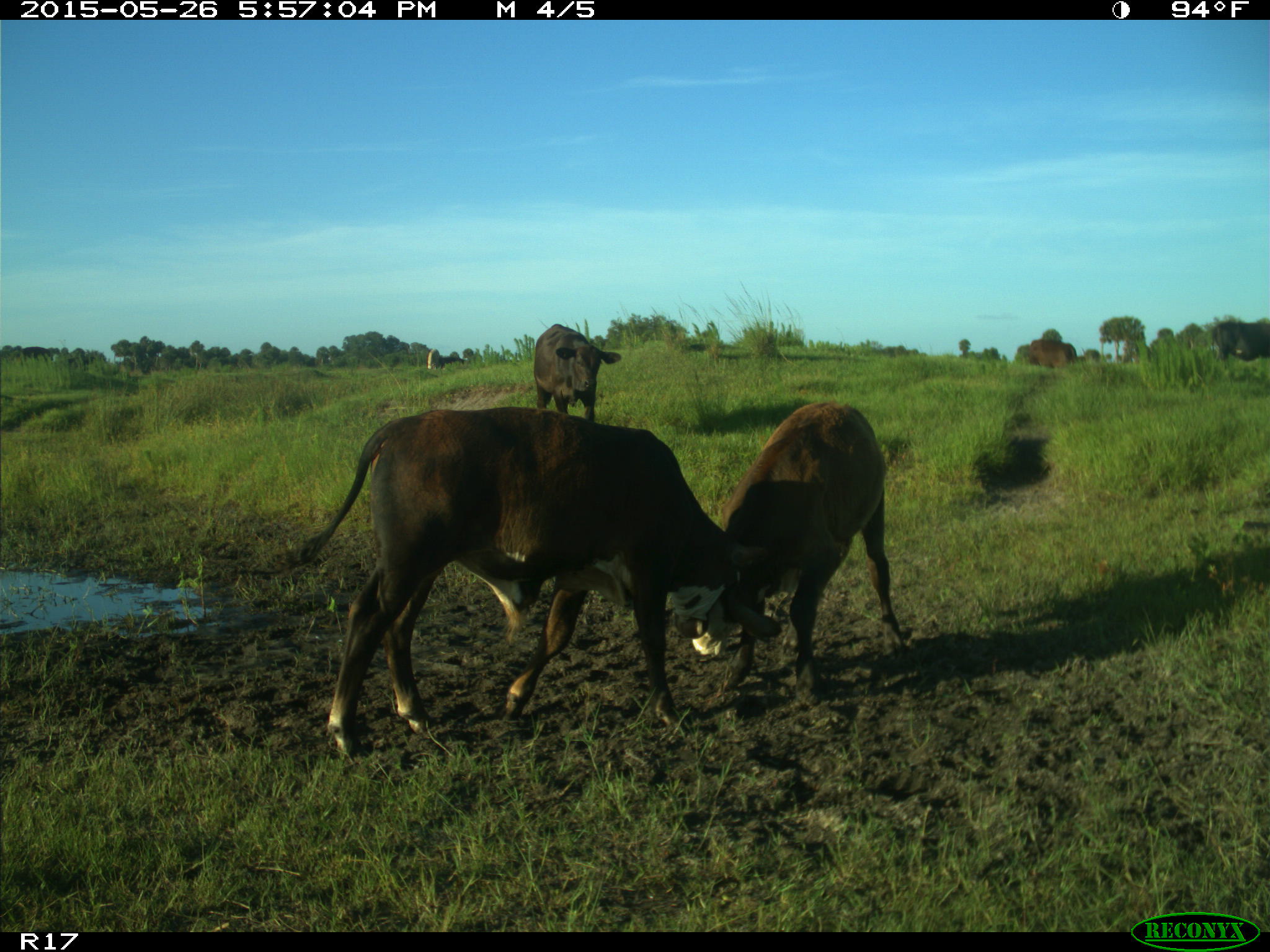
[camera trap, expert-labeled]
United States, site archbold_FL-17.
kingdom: Animalia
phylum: Chordata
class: Mammalia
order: Artiodactyla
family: Bovidae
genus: Bos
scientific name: Bos taurus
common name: domestic cow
Bos taurus (domestic cow).